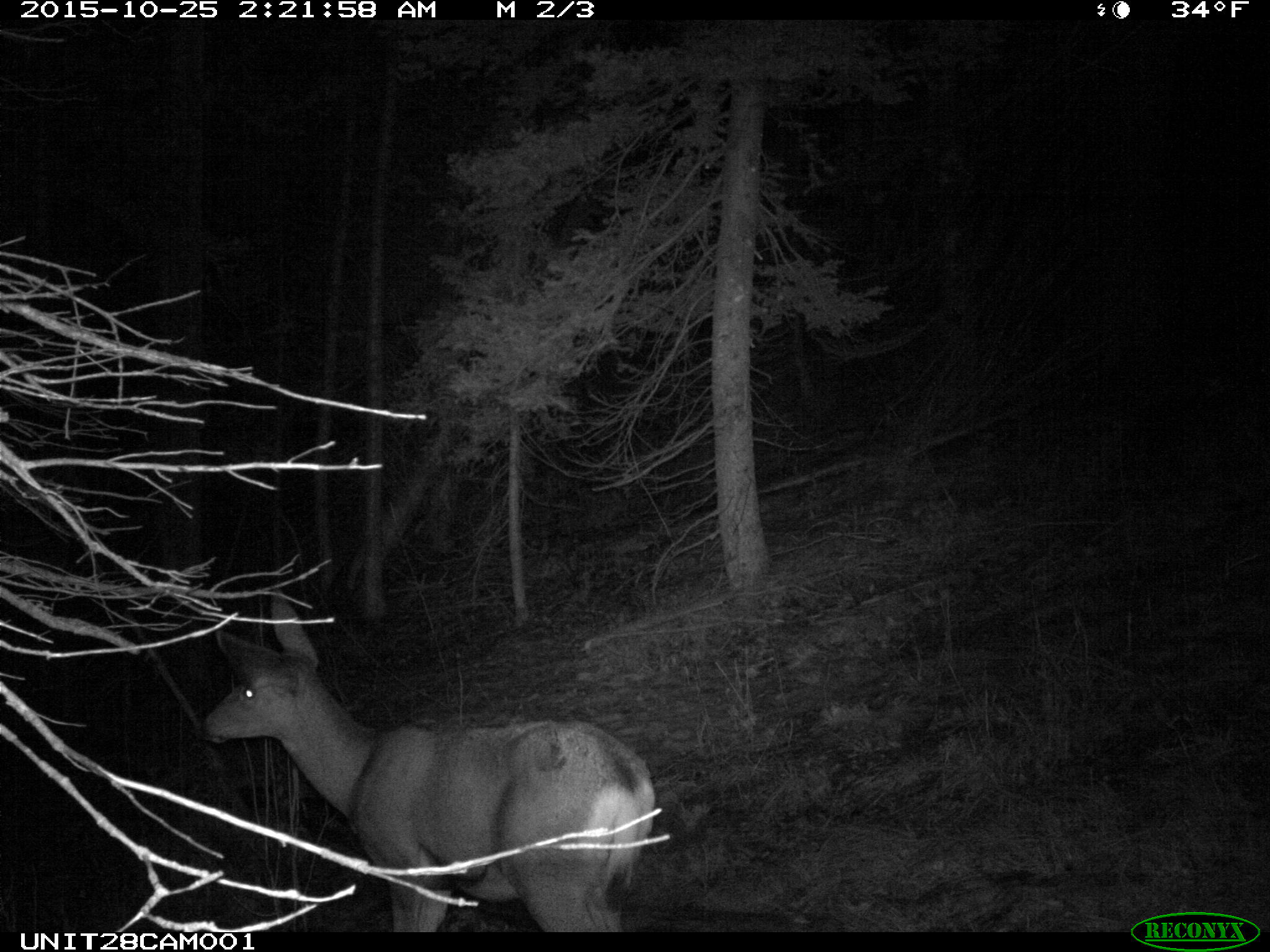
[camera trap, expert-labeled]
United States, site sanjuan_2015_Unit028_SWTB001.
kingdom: Animalia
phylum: Chordata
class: Mammalia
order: Artiodactyla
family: Cervidae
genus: Odocoileus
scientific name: Odocoileus hemionus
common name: mule deer